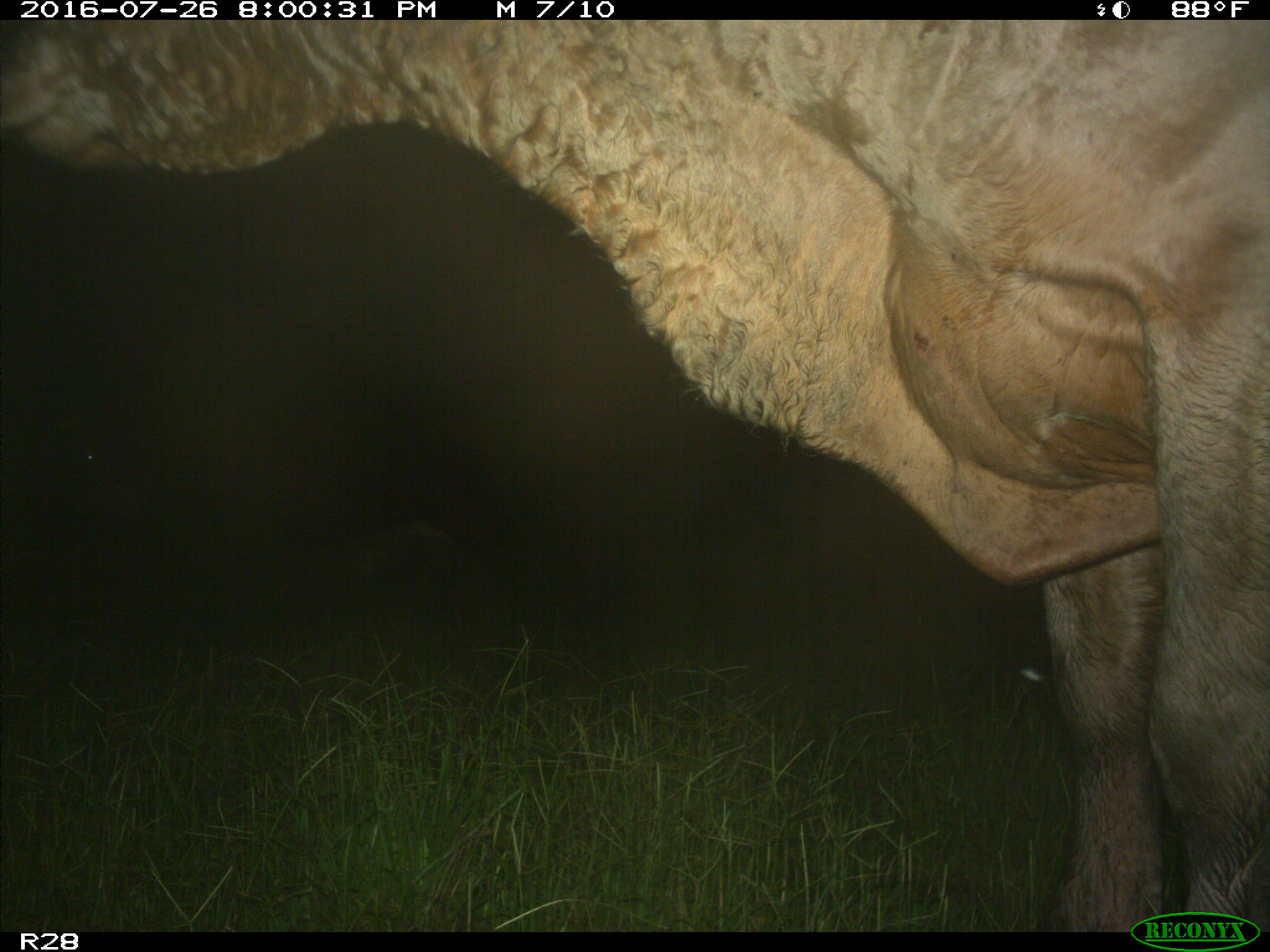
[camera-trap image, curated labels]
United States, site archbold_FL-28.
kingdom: Animalia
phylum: Chordata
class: Mammalia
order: Artiodactyla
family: Bovidae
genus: Bos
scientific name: Bos taurus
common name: domestic cow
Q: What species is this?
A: Bos taurus (domestic cow).